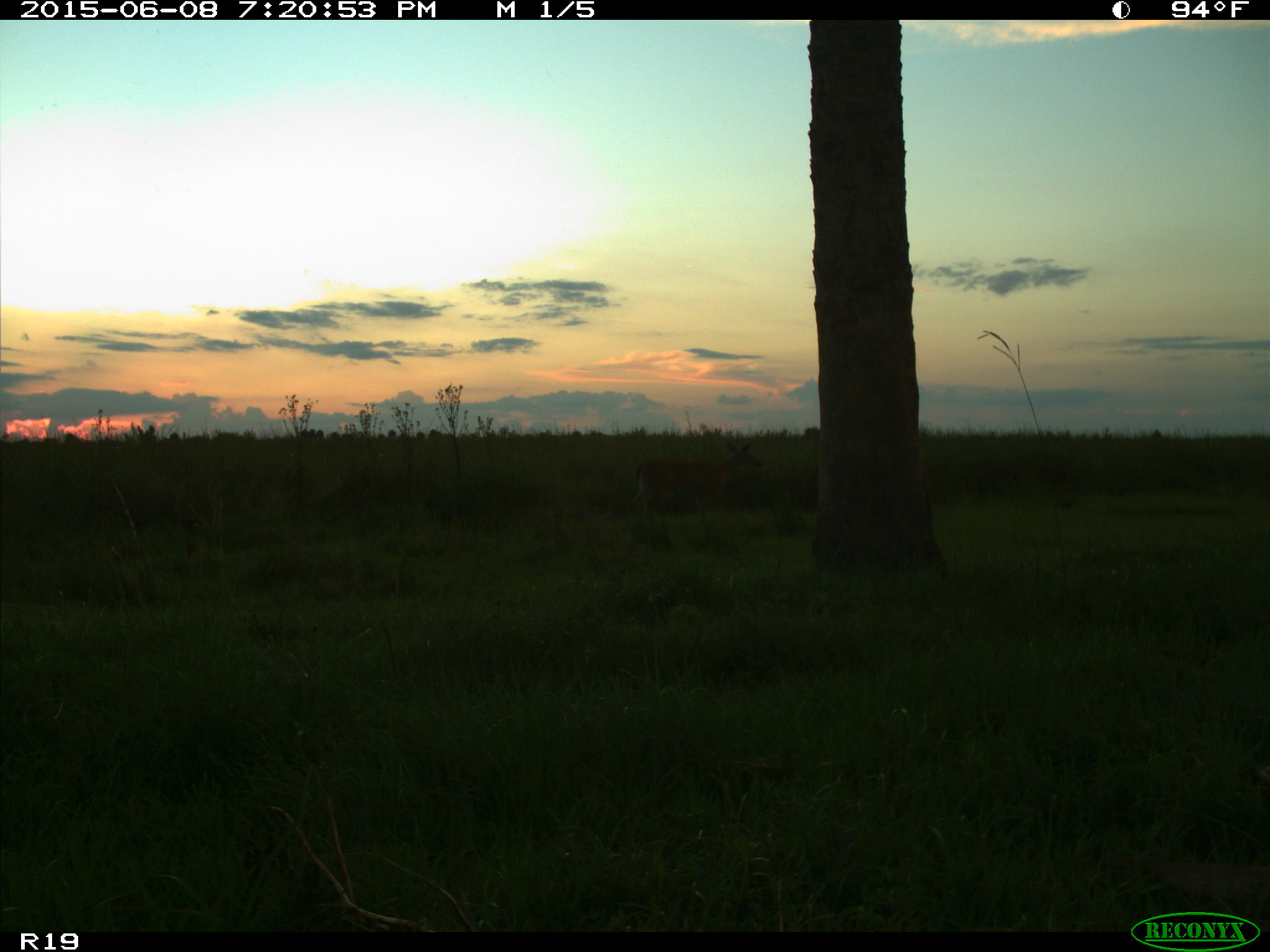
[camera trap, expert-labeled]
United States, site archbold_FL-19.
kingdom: Animalia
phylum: Chordata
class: Mammalia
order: Artiodactyla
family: Cervidae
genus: Odocoileus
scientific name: Odocoileus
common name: deer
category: unidentified deer